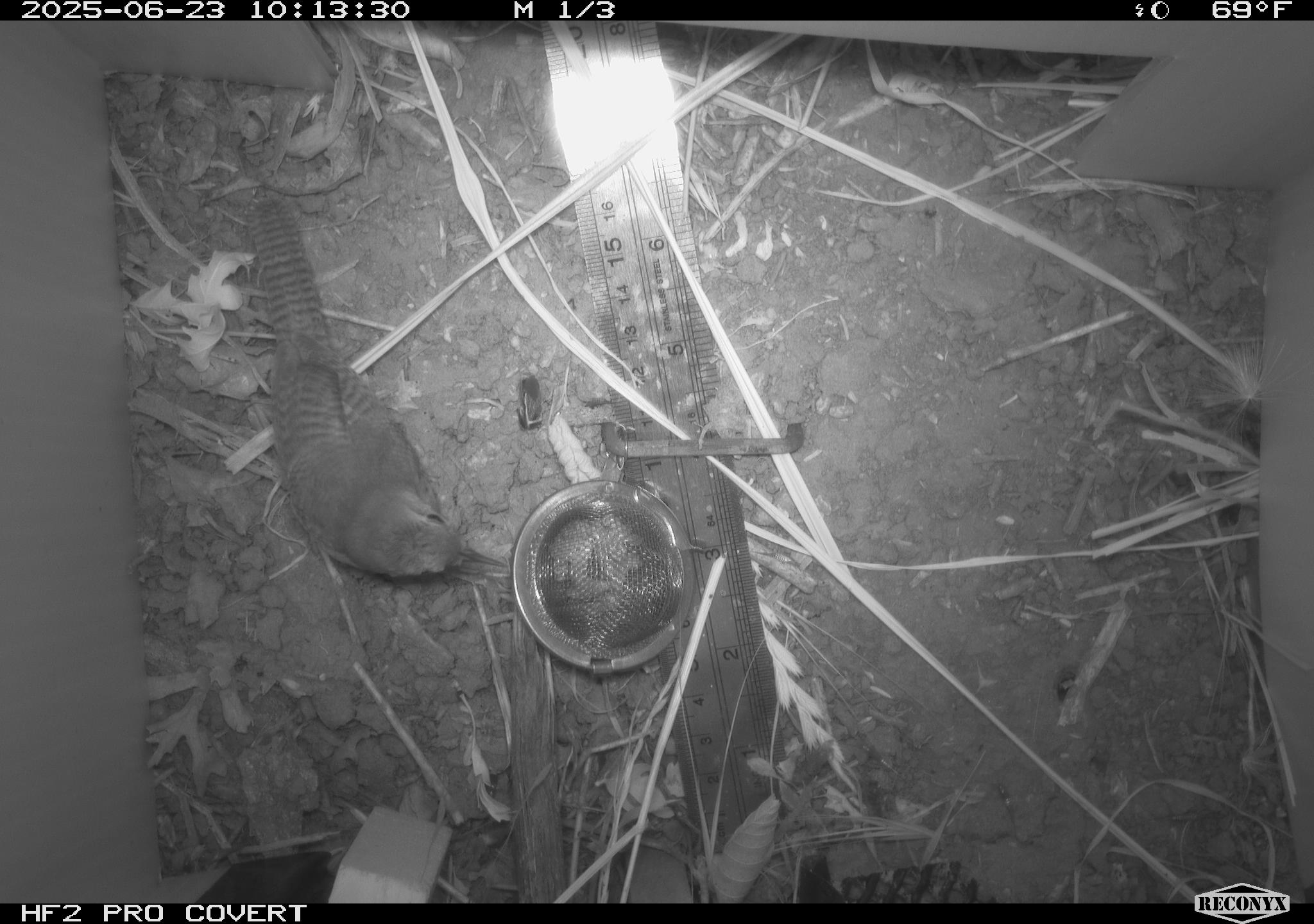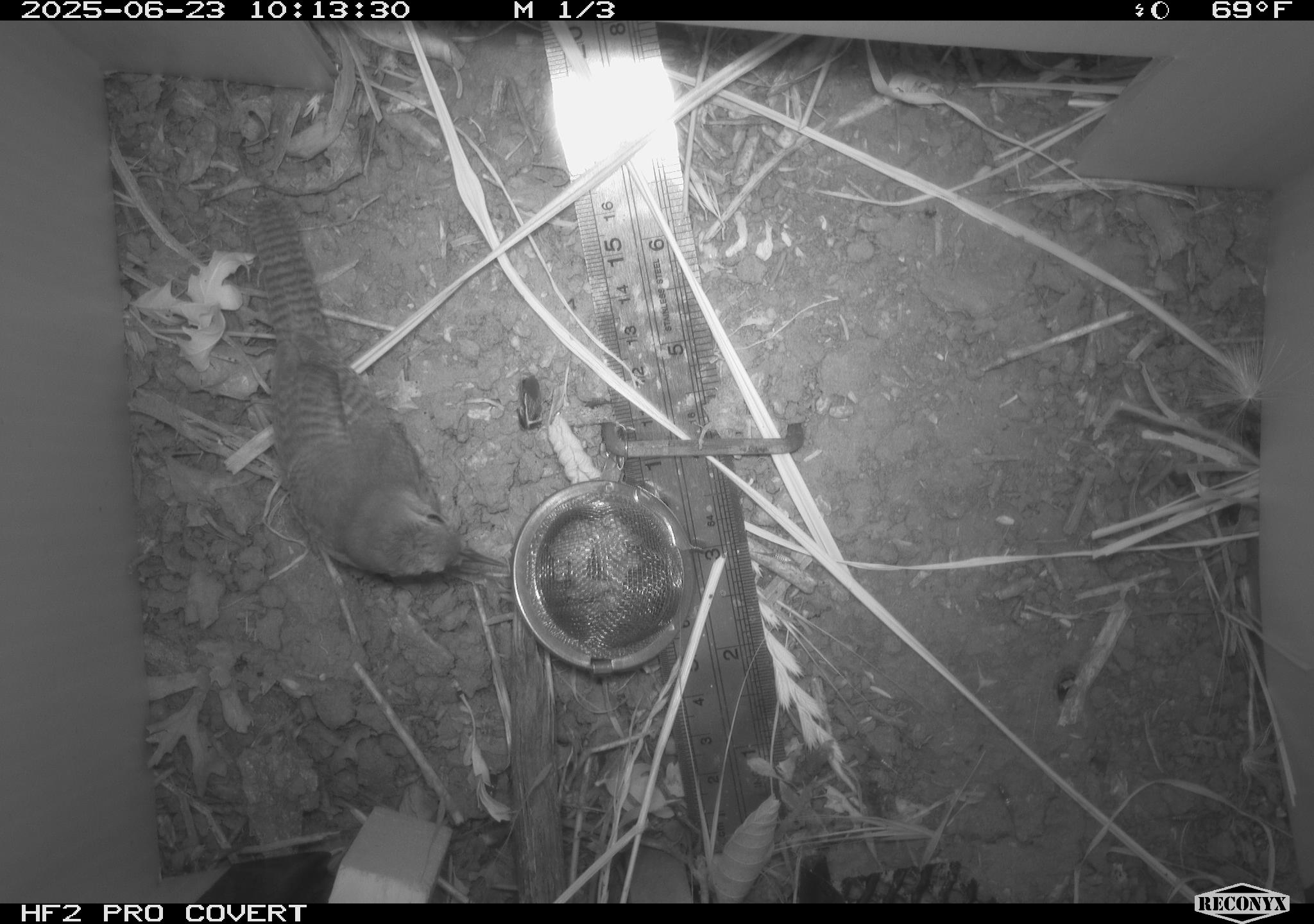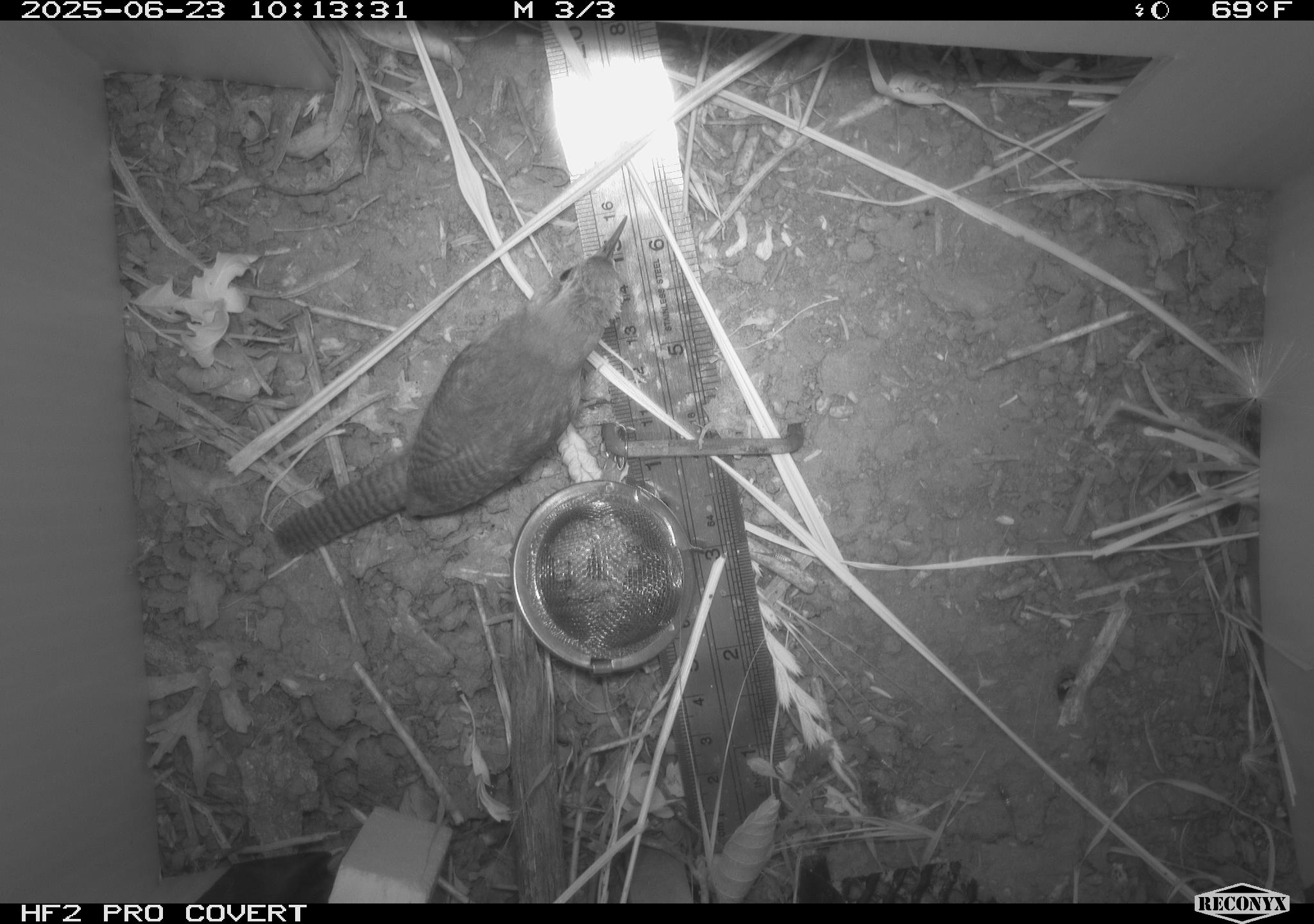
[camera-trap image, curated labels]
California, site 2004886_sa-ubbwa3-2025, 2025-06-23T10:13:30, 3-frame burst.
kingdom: Animalia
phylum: Chordata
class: Aves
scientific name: Aves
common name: bird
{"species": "bird (Aves)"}